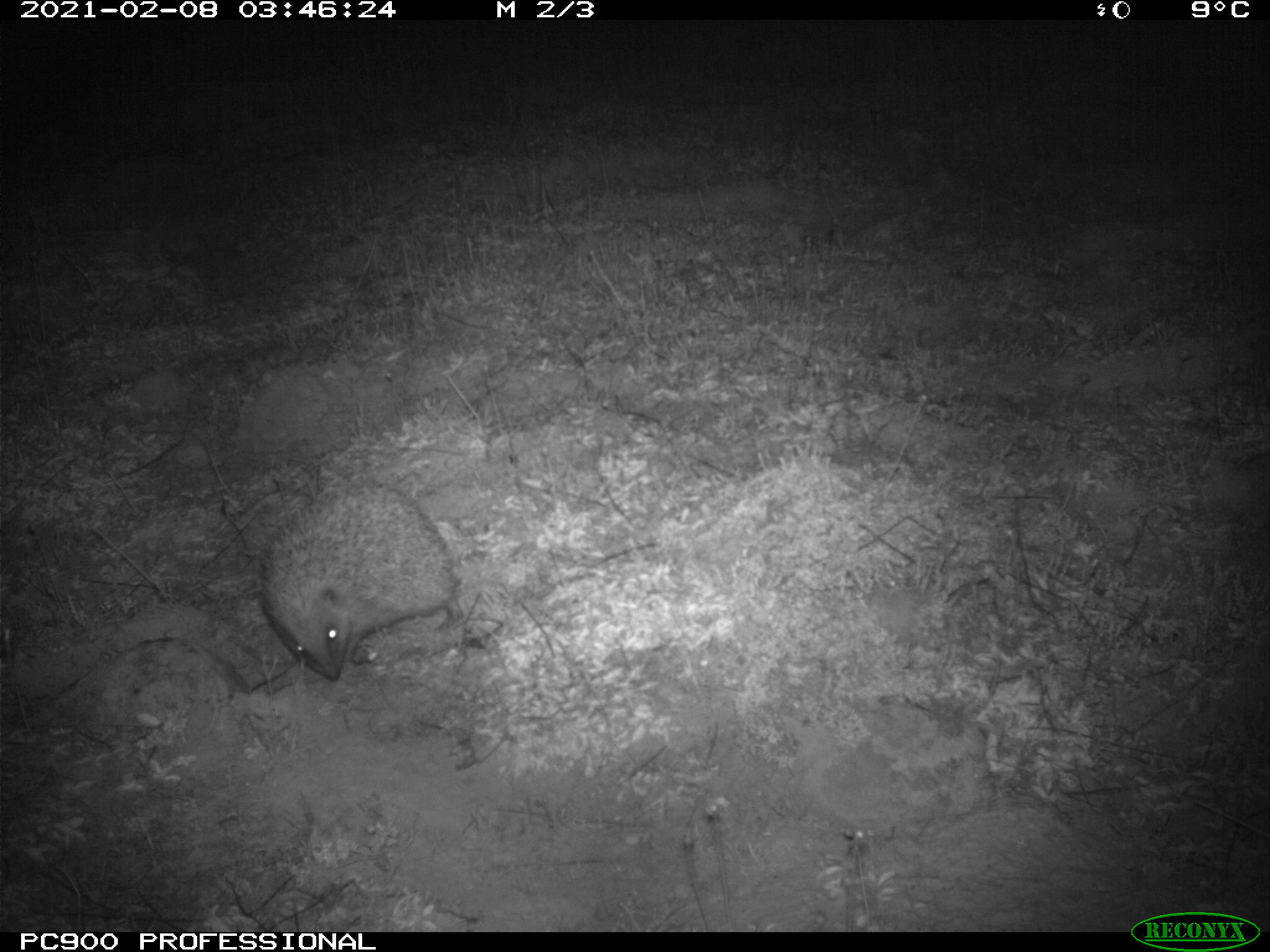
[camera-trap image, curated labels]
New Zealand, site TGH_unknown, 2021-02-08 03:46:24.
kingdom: Animalia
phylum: Chordata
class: Mammalia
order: Eulipotyphla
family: Erinaceidae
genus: Erinaceus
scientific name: Erinaceus europaeus europaeus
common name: european hedgehog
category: hedgehog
Hedgehog (european hedgehog) (Erinaceus europaeus europaeus).